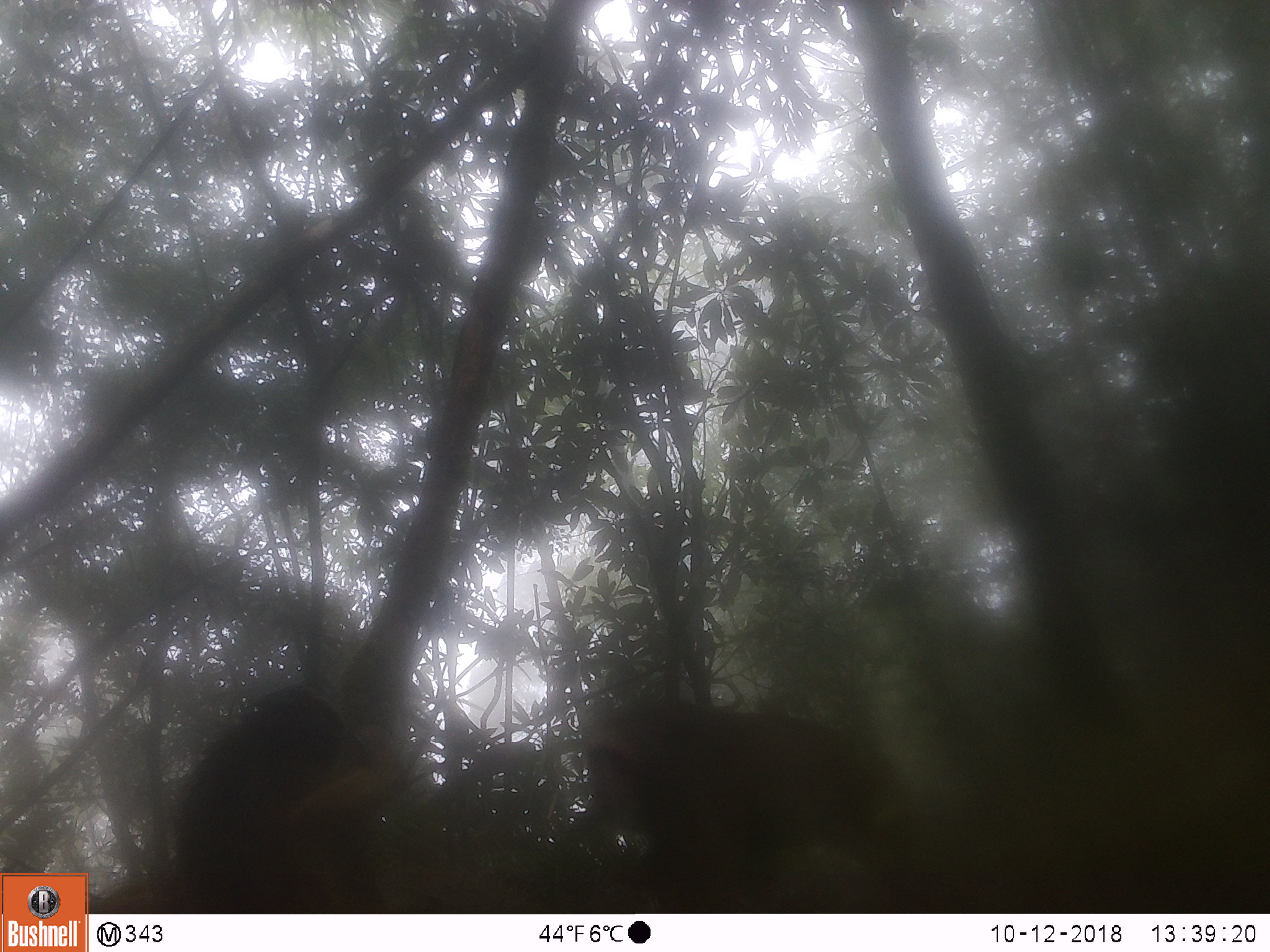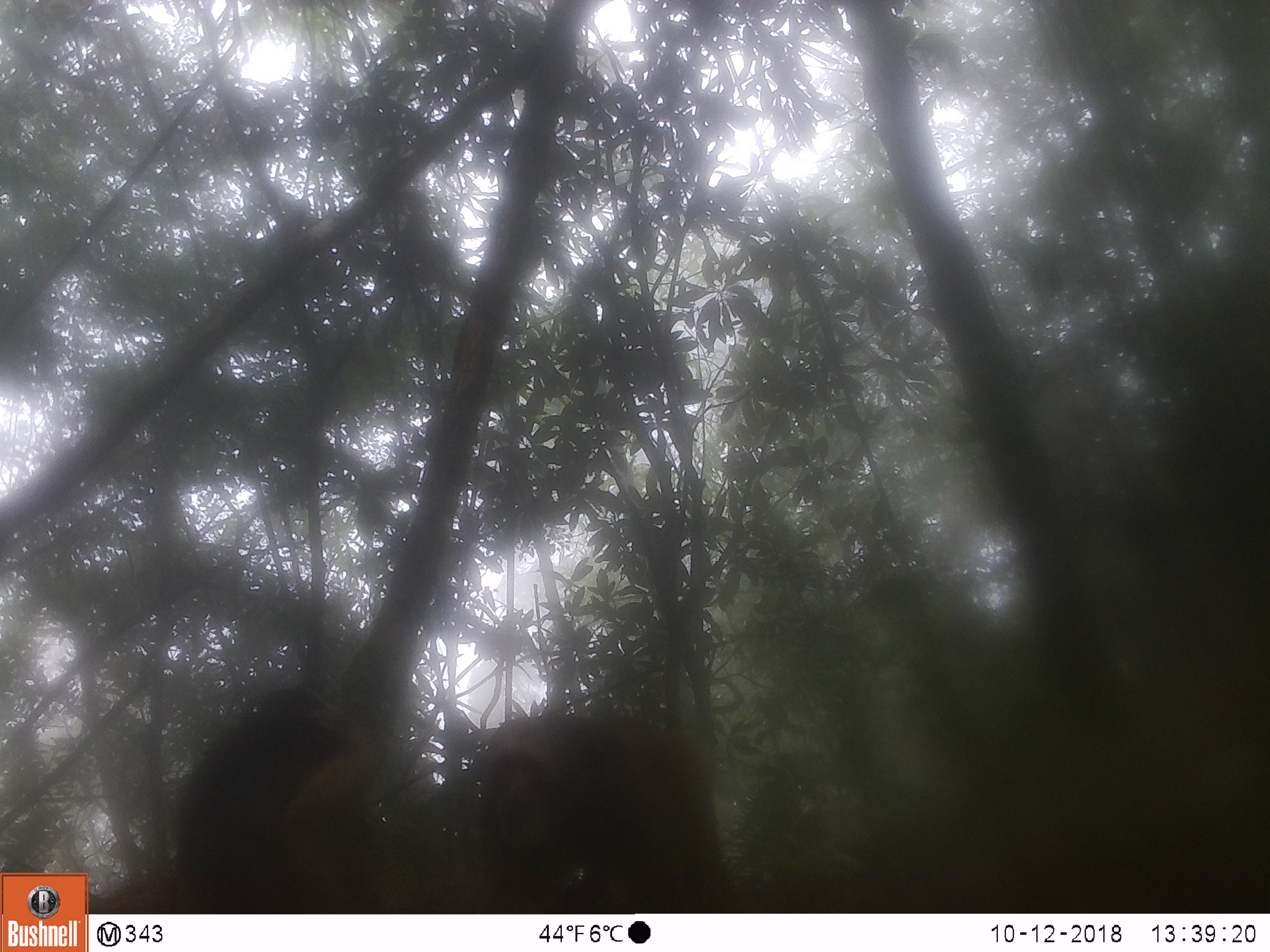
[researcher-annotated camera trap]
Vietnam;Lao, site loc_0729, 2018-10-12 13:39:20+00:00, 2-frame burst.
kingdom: Animalia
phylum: Chordata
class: Mammalia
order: Primates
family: Cercopithecidae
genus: Macaca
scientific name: Macaca arctoides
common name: stump-tailed macaque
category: stump tailed macaque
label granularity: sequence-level